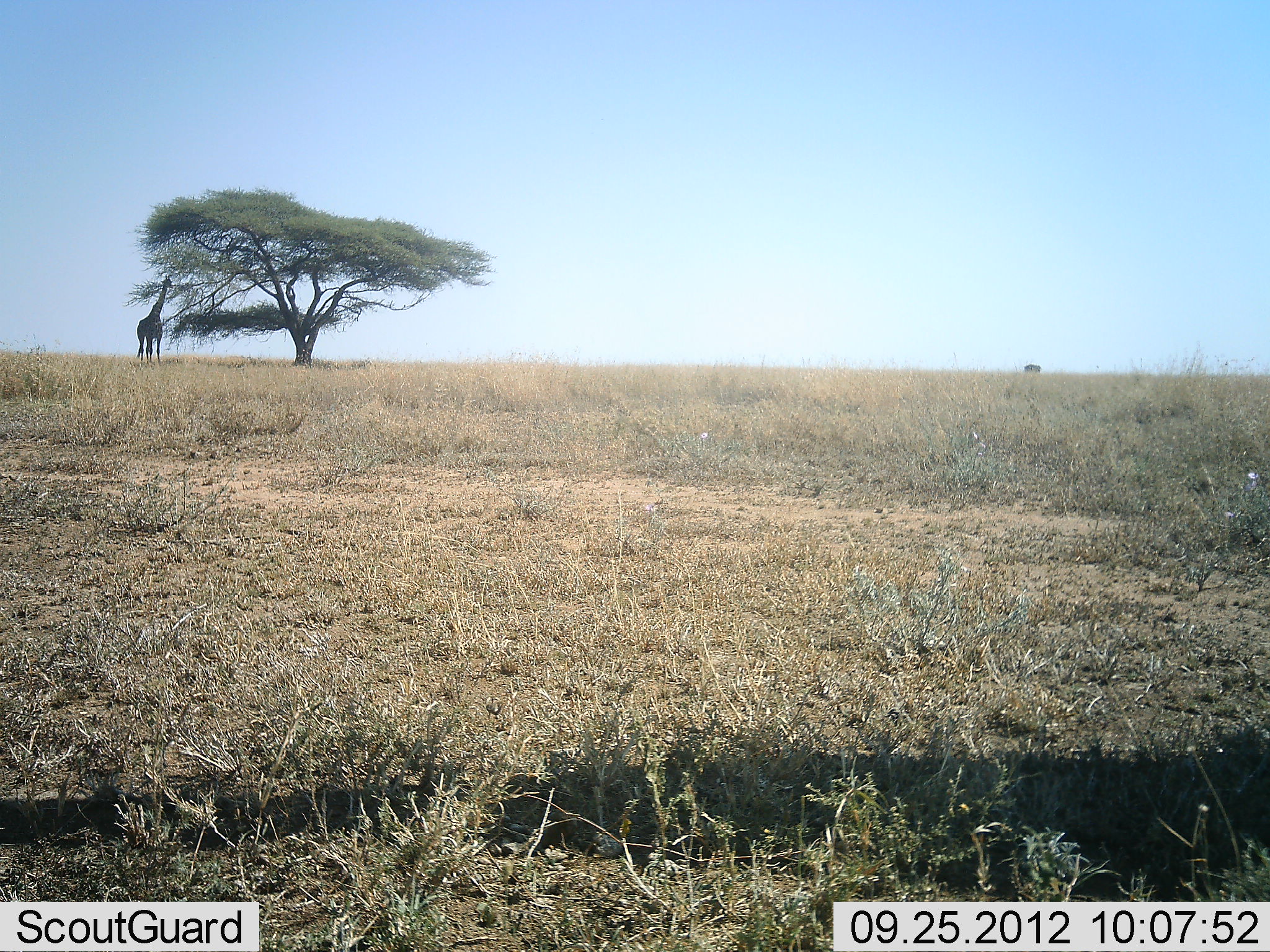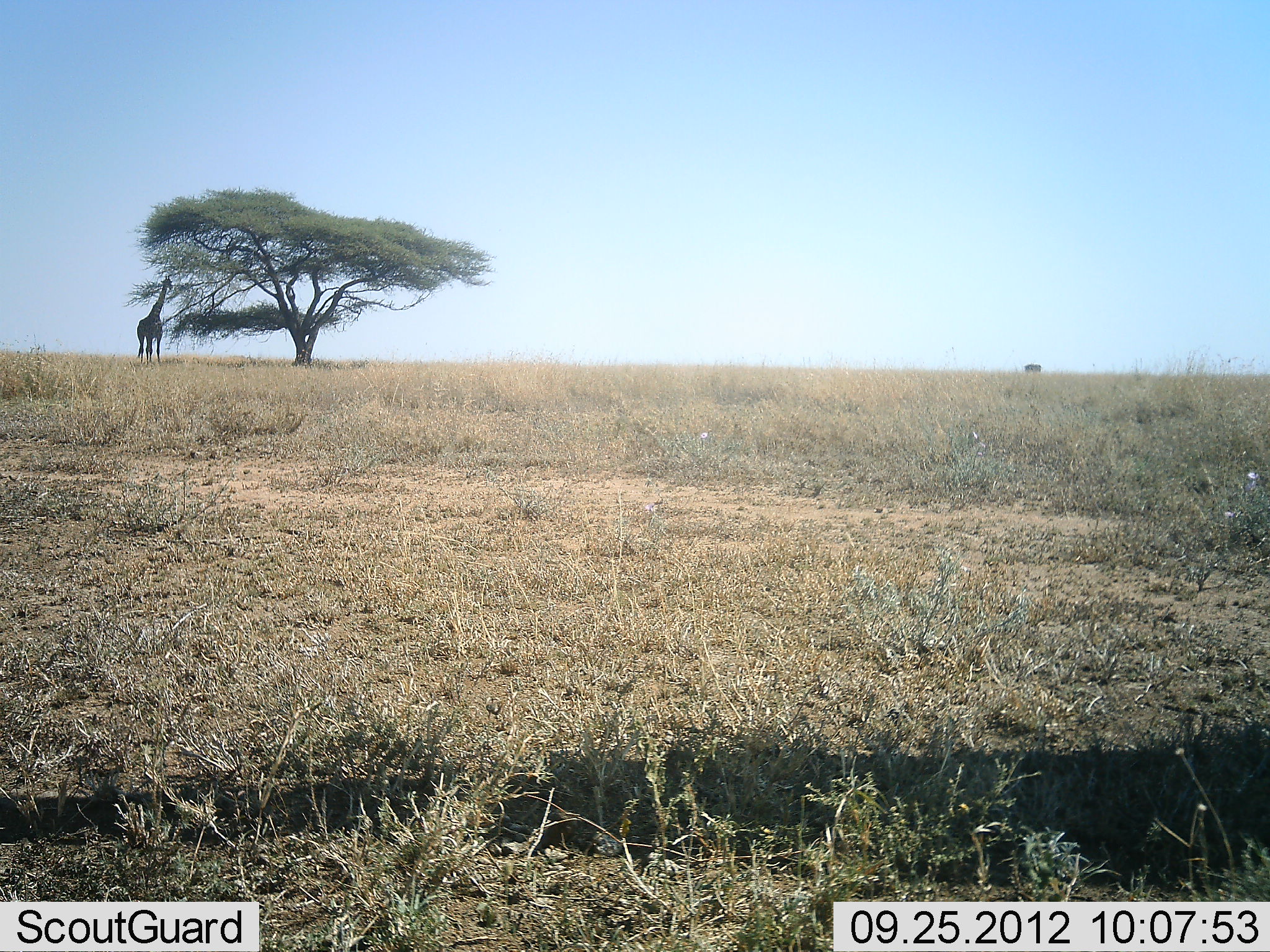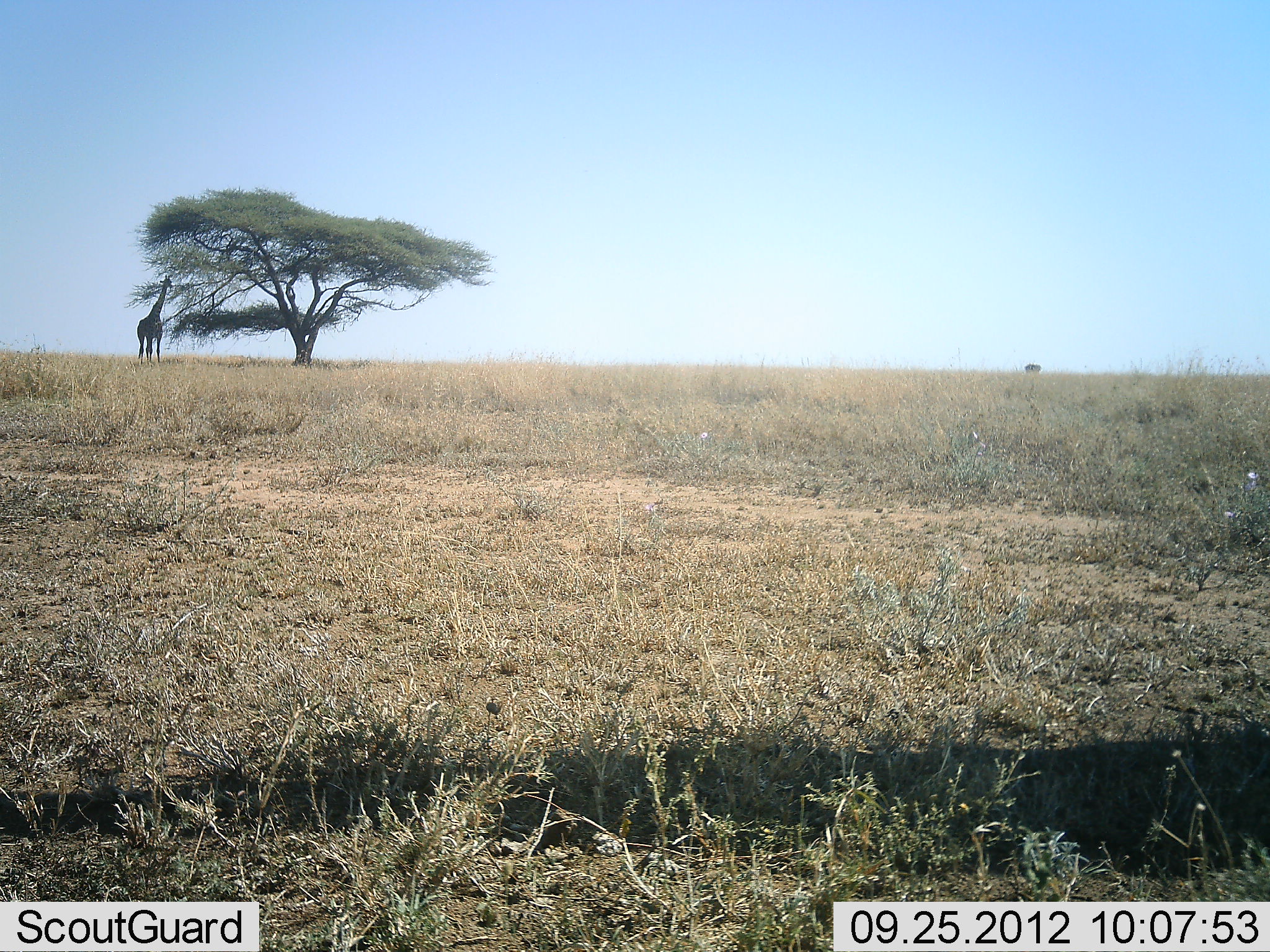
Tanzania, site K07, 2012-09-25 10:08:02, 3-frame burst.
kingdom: Animalia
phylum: Chordata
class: Mammalia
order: Artiodactyla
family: Giraffidae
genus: Giraffa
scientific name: Giraffa camelopardalis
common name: giraffe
Giraffe (Giraffa camelopardalis), count 1. Behavior (volunteer vote fractions): standing 70%, resting 0%, moving 10%, interacting 0%. Young present (vote fraction): 0%. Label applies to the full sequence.